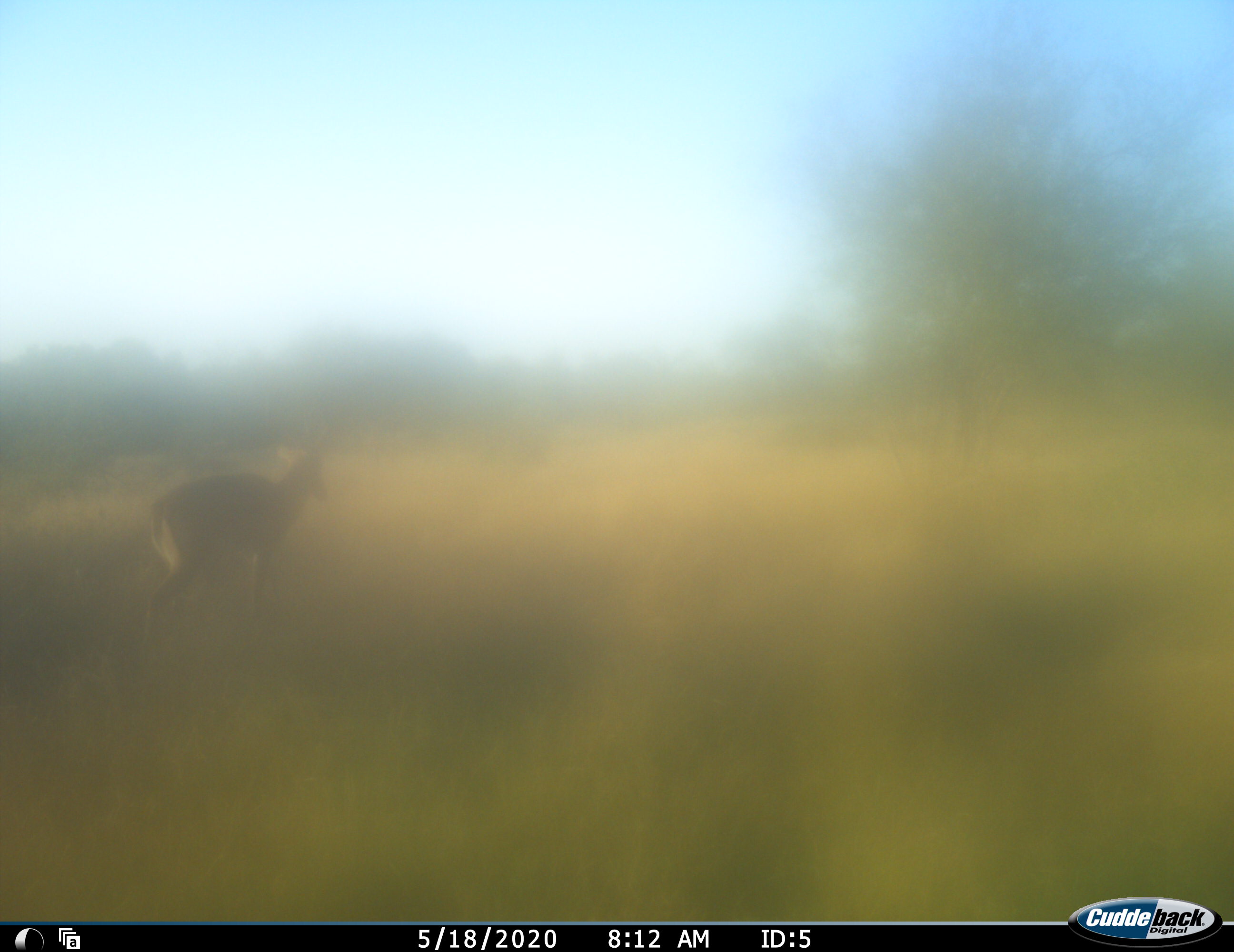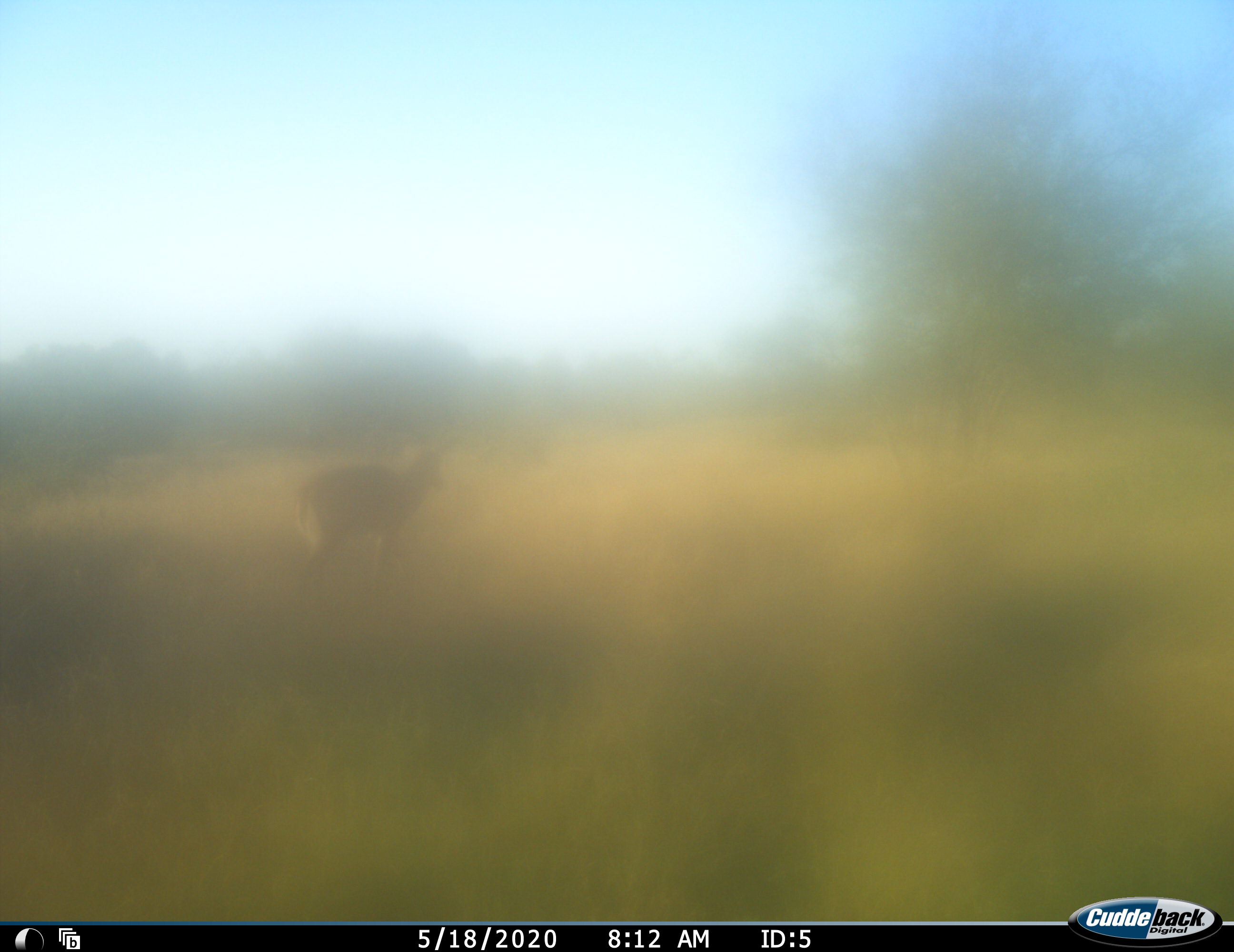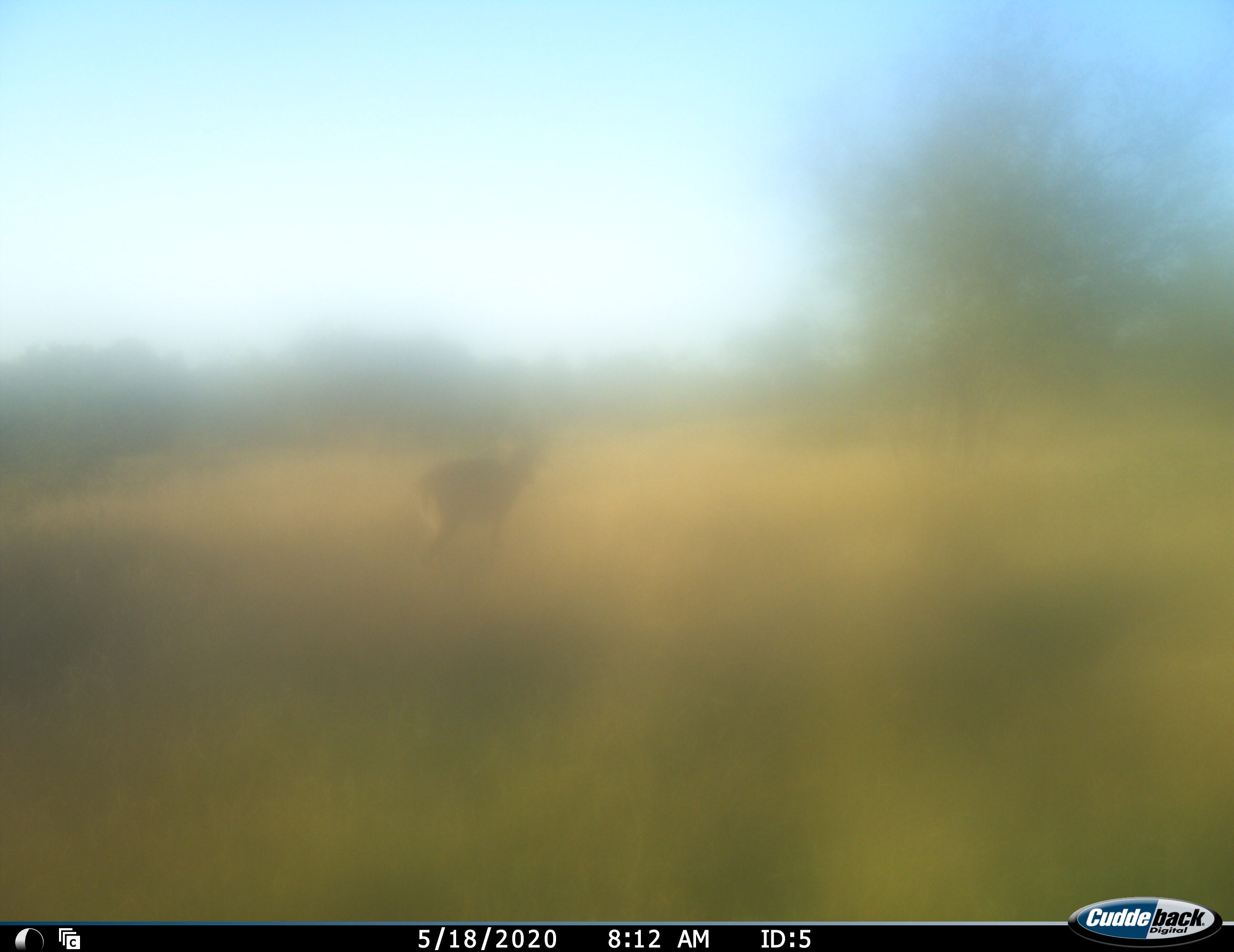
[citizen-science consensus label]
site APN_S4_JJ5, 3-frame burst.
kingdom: Animalia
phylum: Chordata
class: Mammalia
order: Artiodactyla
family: Bovidae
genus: Aepyceros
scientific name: Aepyceros melampus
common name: impala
Impala (Aepyceros melampus), count 1. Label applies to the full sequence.